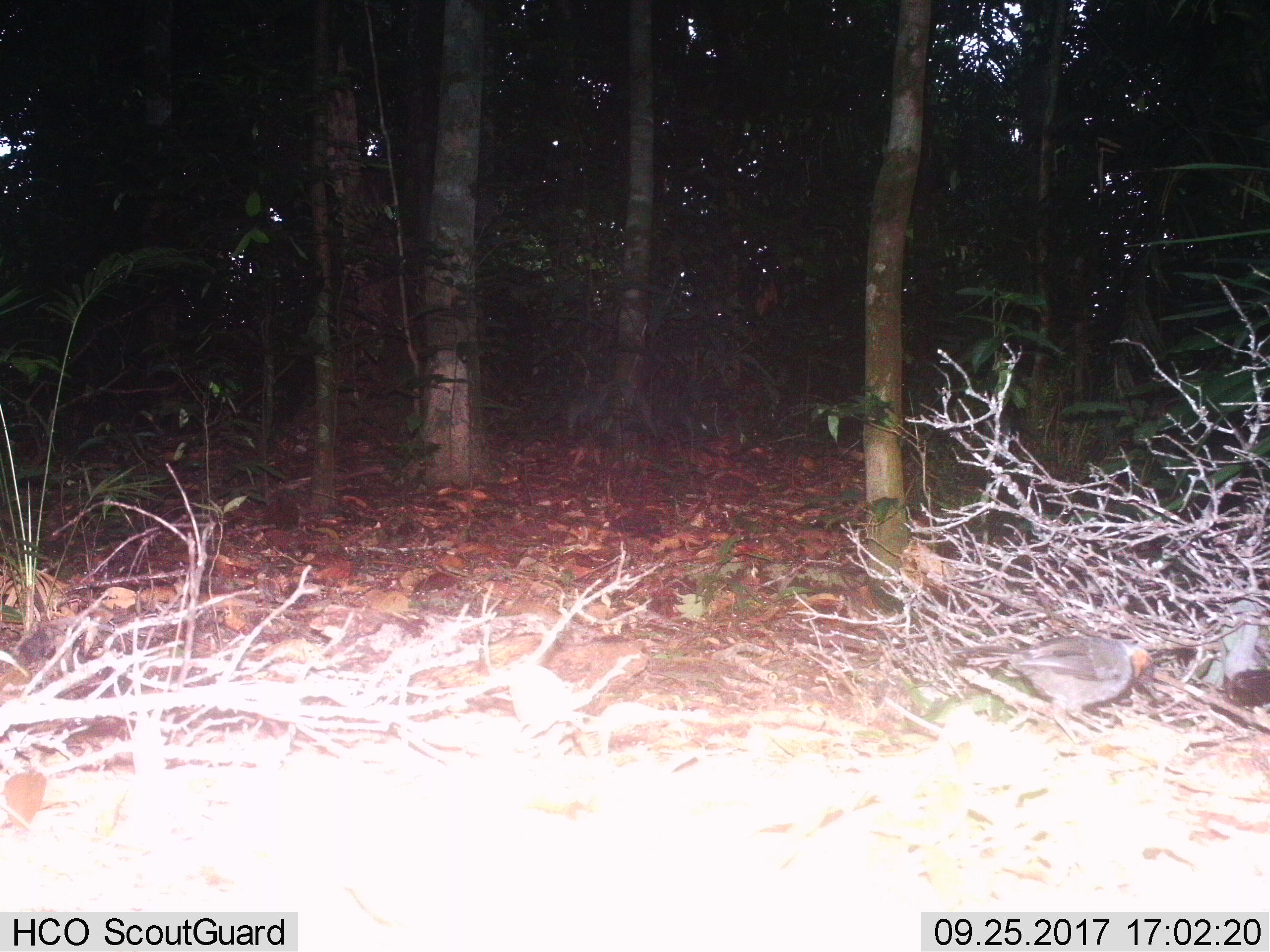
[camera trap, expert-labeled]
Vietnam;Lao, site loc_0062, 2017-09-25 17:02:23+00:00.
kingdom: Animalia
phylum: Chordata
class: Aves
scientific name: Aves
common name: bird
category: unidentified bird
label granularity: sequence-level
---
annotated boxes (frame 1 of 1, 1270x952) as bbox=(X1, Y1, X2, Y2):
unidentified bird: bbox=(947, 635, 1158, 746)